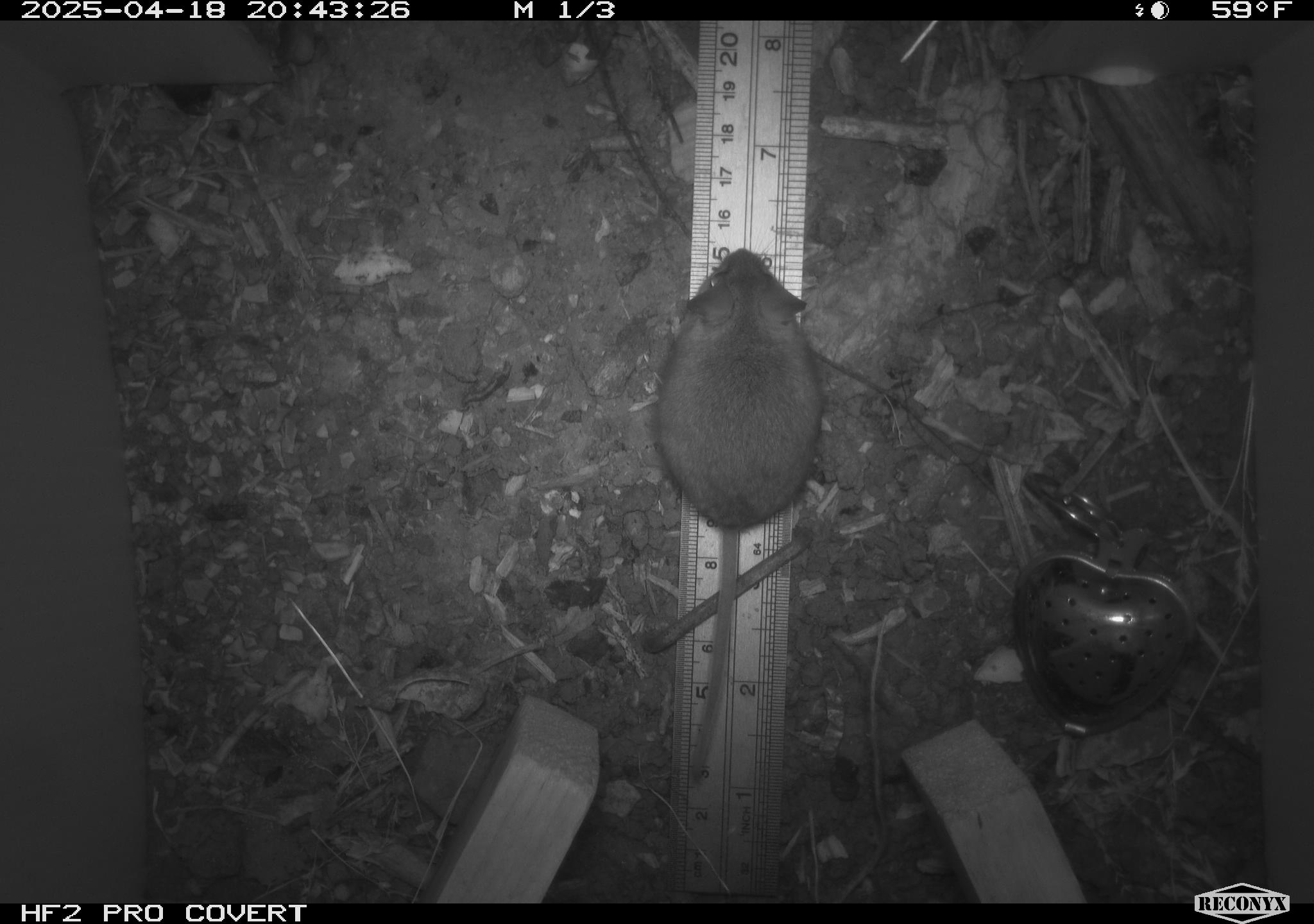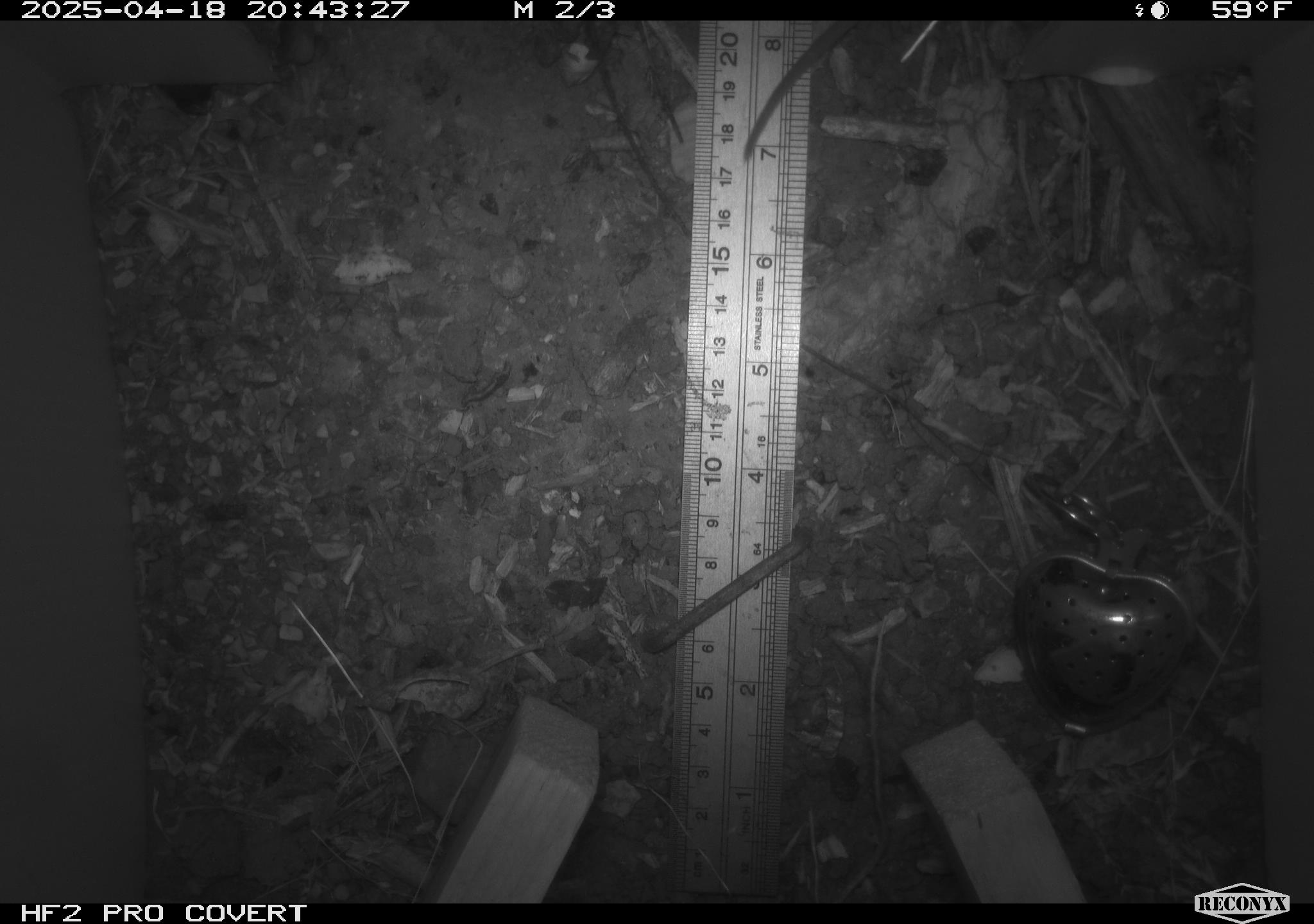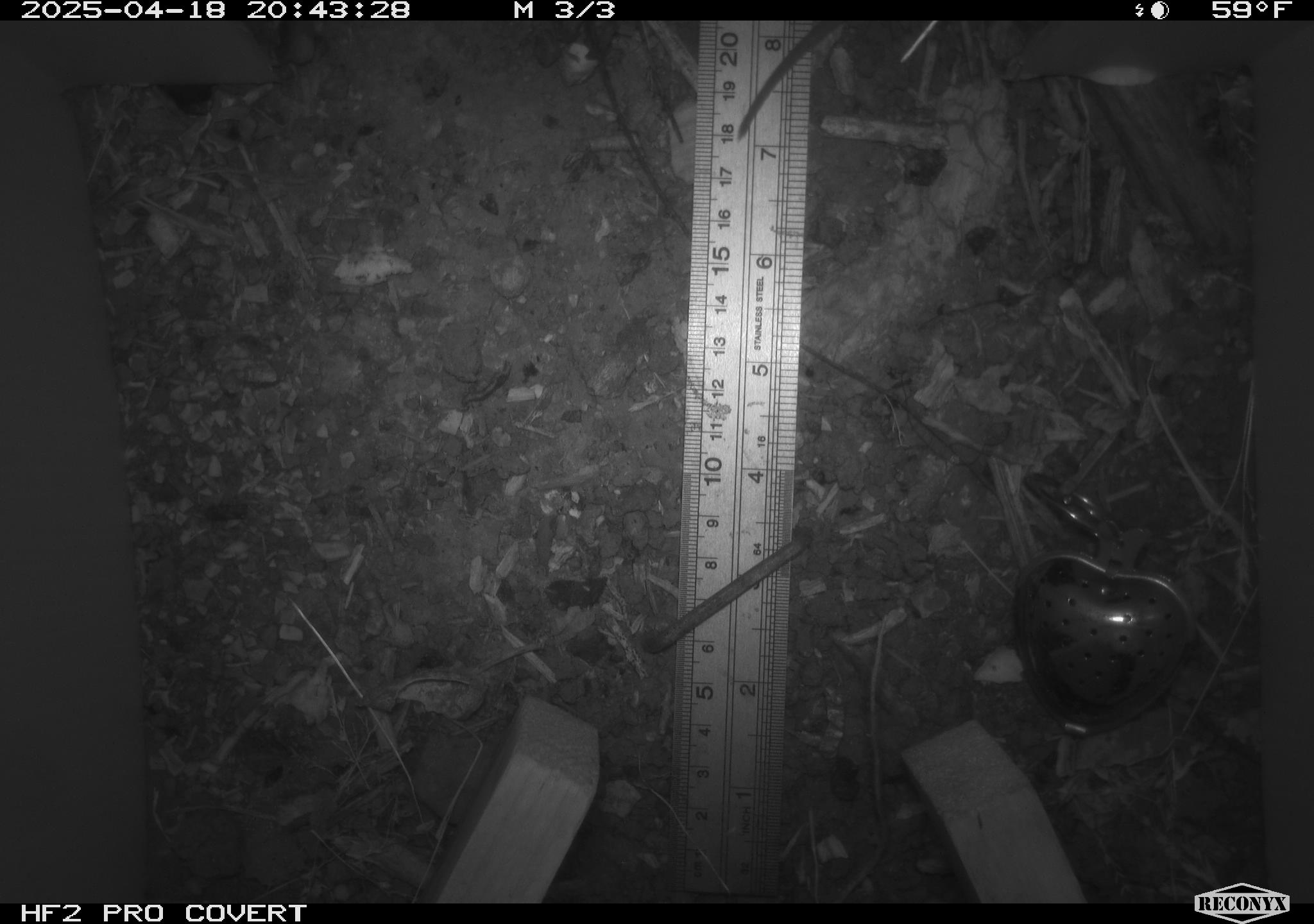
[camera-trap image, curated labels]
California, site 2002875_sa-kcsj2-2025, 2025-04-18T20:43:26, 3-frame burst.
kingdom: Animalia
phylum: Chordata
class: Mammalia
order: Rodentia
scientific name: Rodentia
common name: rodent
Rodent (Rodentia).